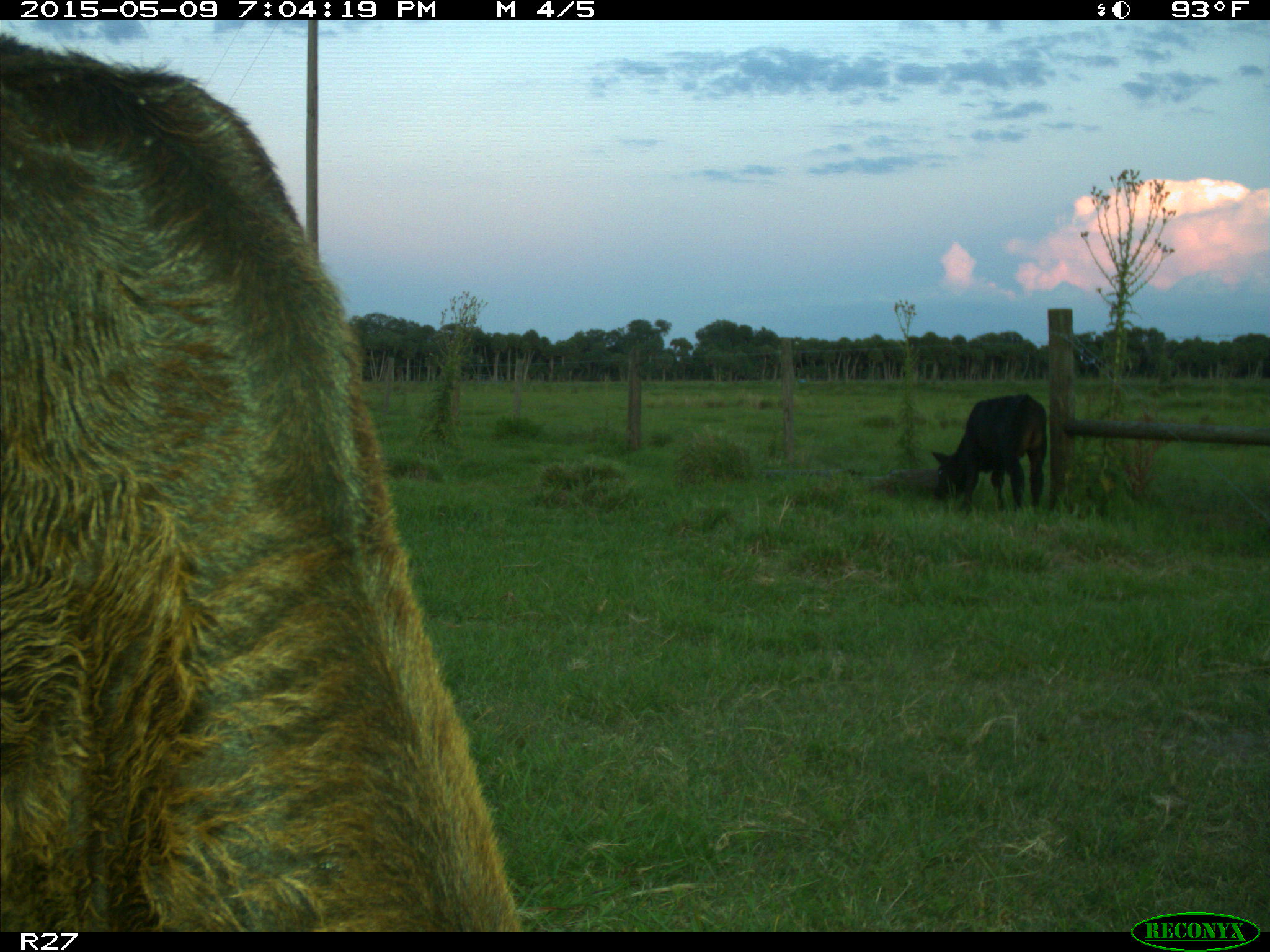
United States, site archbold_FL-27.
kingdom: Animalia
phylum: Chordata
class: Mammalia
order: Artiodactyla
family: Bovidae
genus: Bos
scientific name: Bos taurus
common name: domestic cow